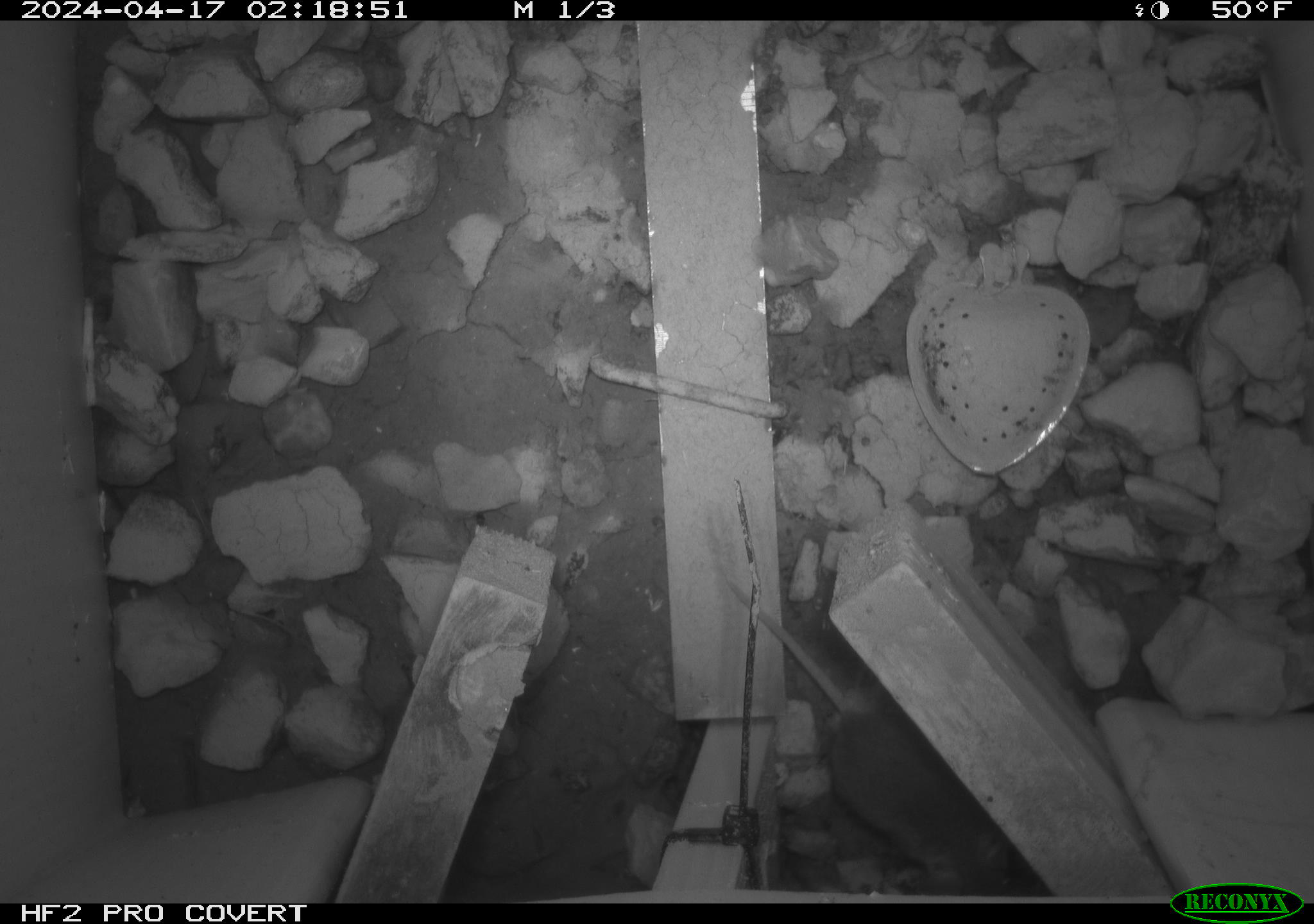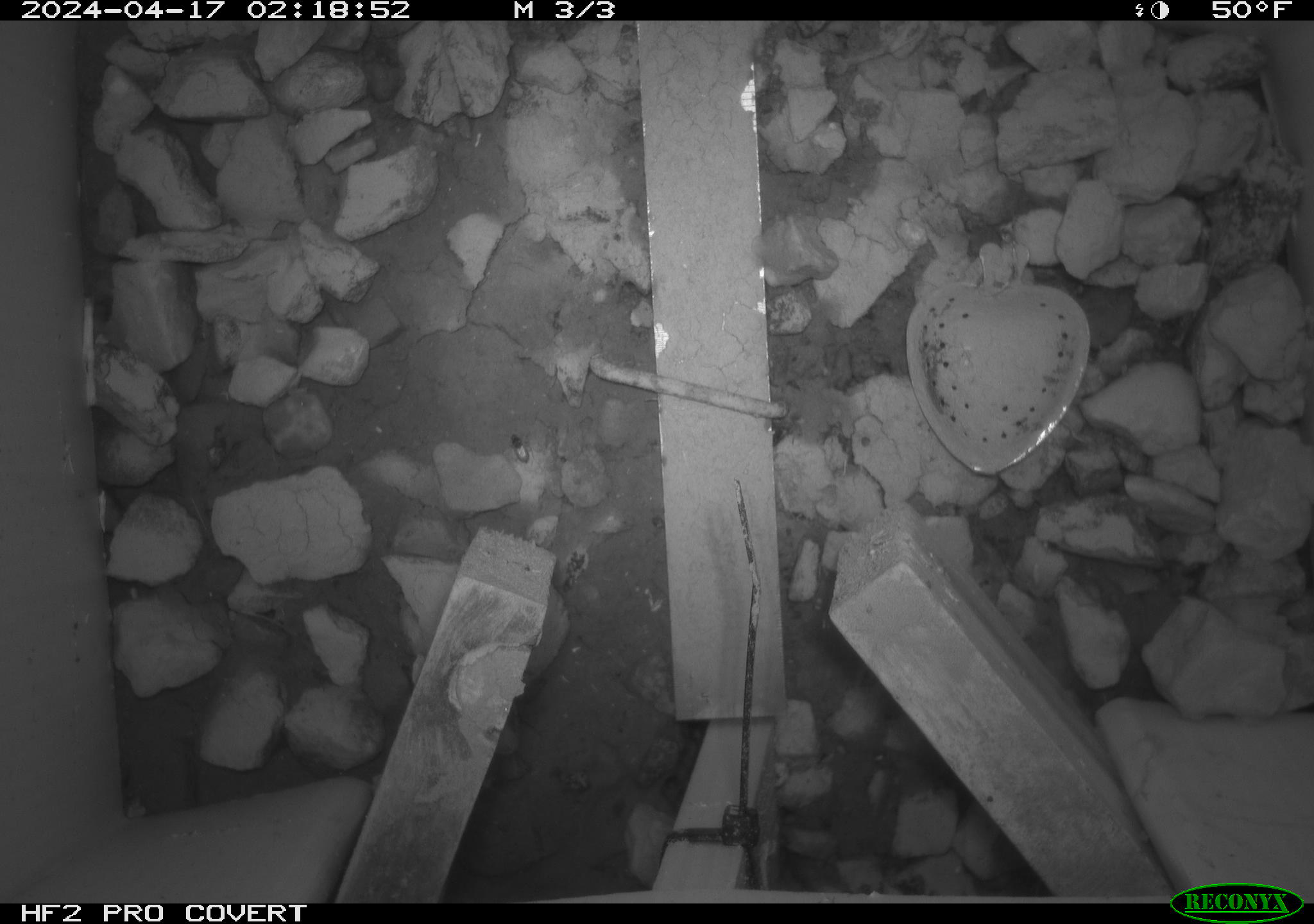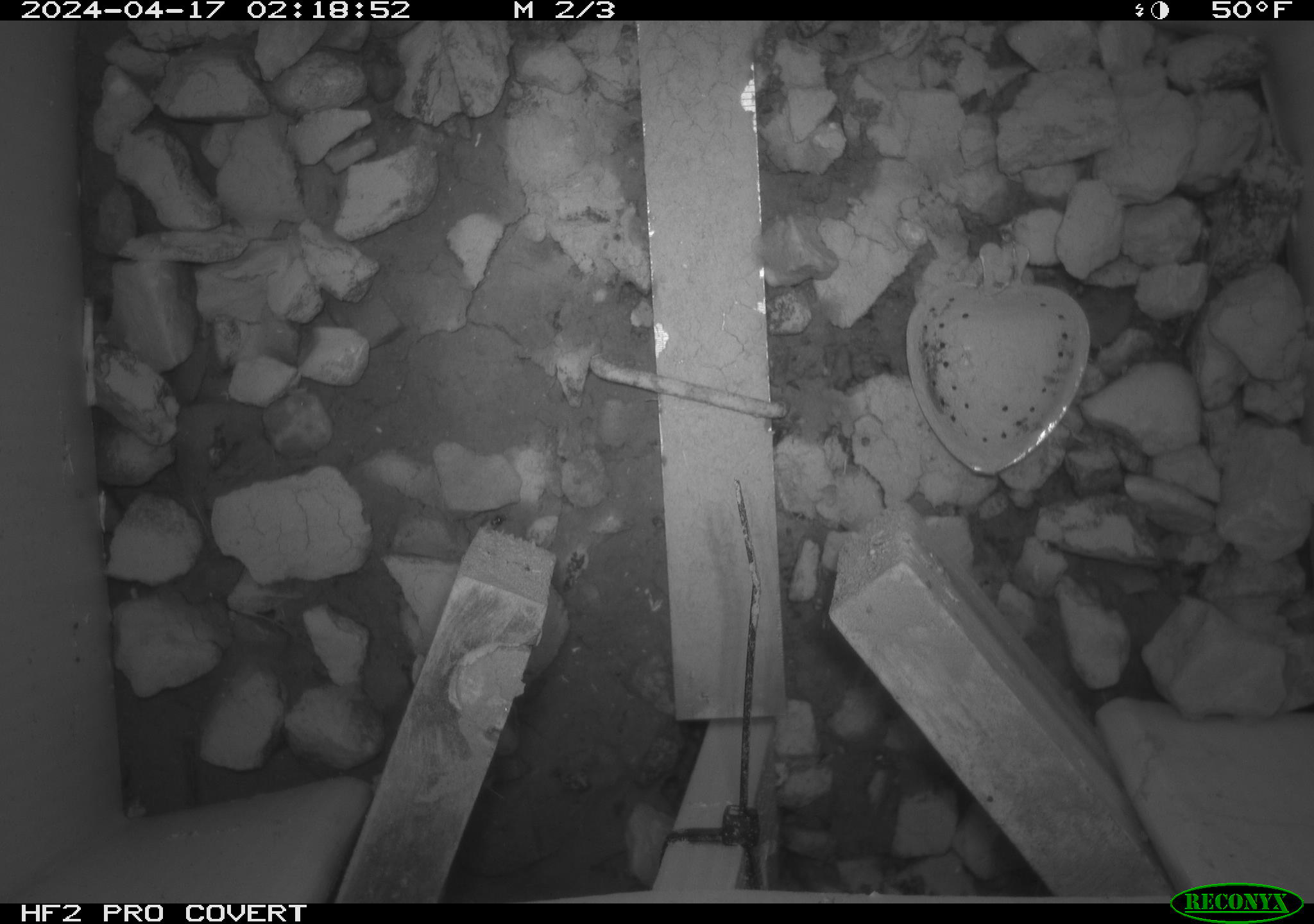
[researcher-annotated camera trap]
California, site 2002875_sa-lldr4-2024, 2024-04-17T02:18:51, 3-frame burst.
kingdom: Animalia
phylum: Chordata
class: Mammalia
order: Rodentia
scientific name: Rodentia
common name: mouse species